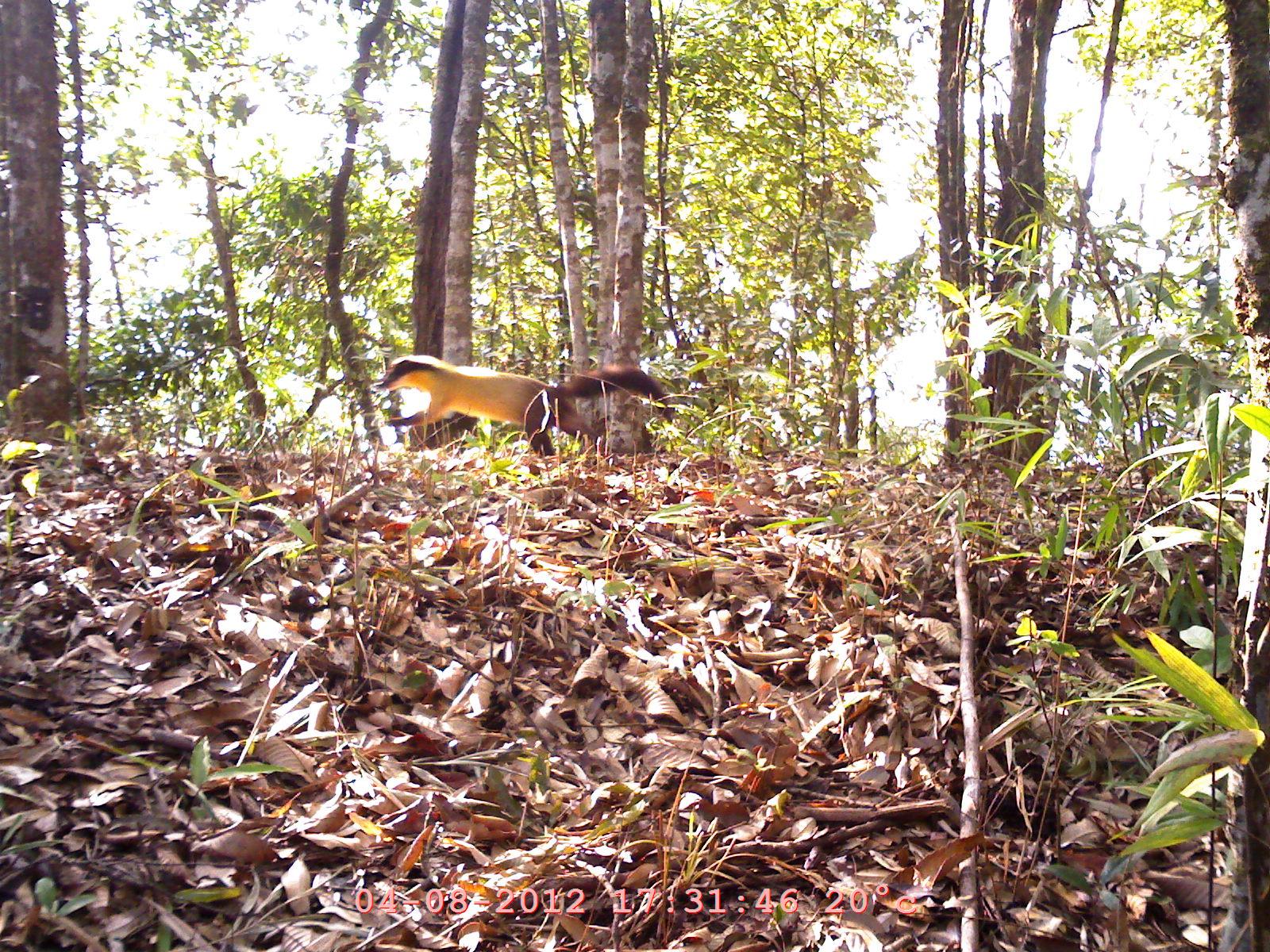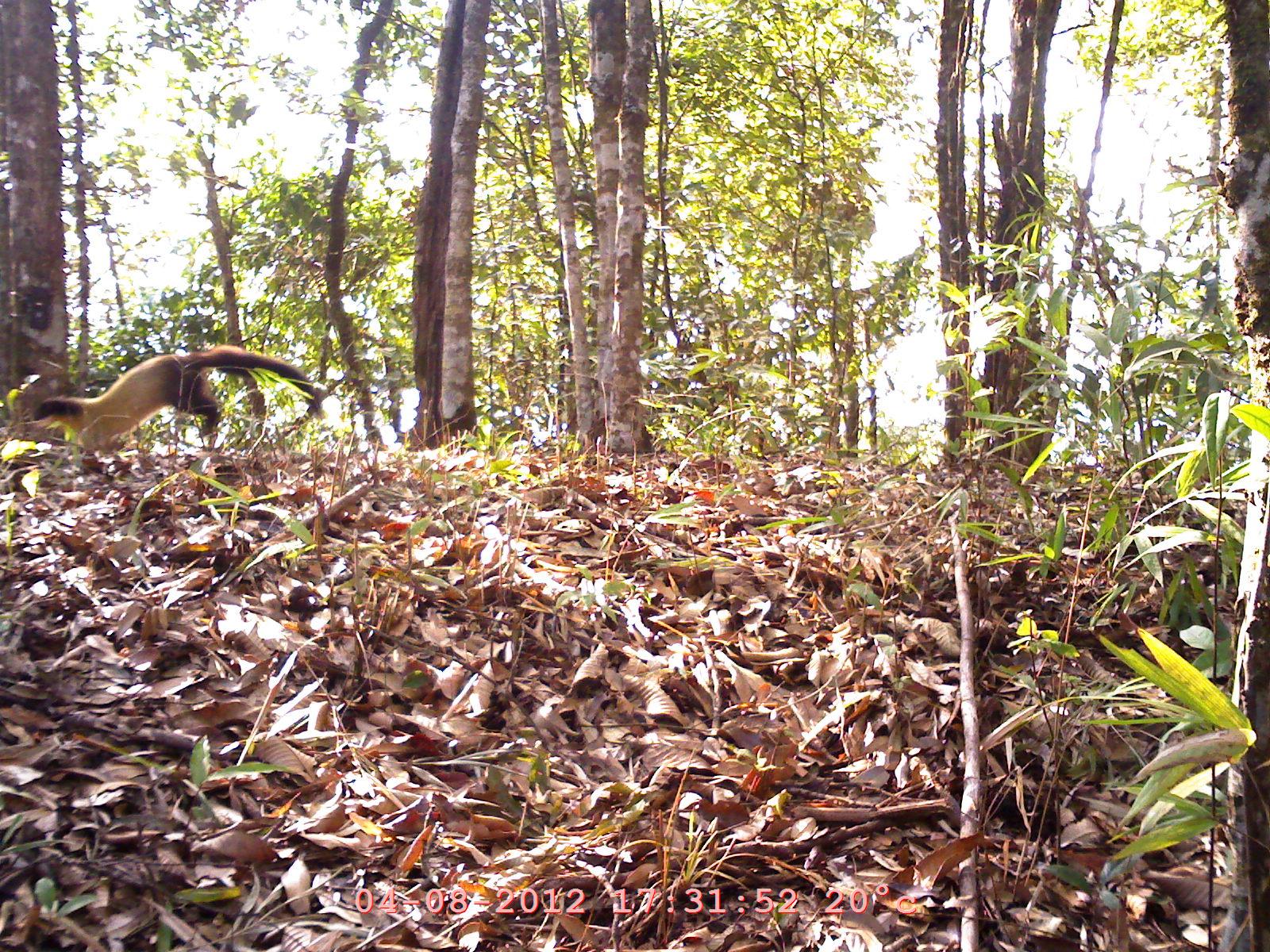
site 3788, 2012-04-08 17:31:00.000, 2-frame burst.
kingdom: Animalia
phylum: Chordata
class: Mammalia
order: Carnivora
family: Mustelidae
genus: Martes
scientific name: Martes flavigula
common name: yellow-throated marten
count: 1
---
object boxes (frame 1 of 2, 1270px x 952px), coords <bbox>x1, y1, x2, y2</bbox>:
martes flavigula: <bbox>370, 352, 677, 458</bbox>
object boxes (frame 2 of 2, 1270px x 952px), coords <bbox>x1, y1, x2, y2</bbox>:
martes flavigula: <bbox>18, 344, 323, 473</bbox>